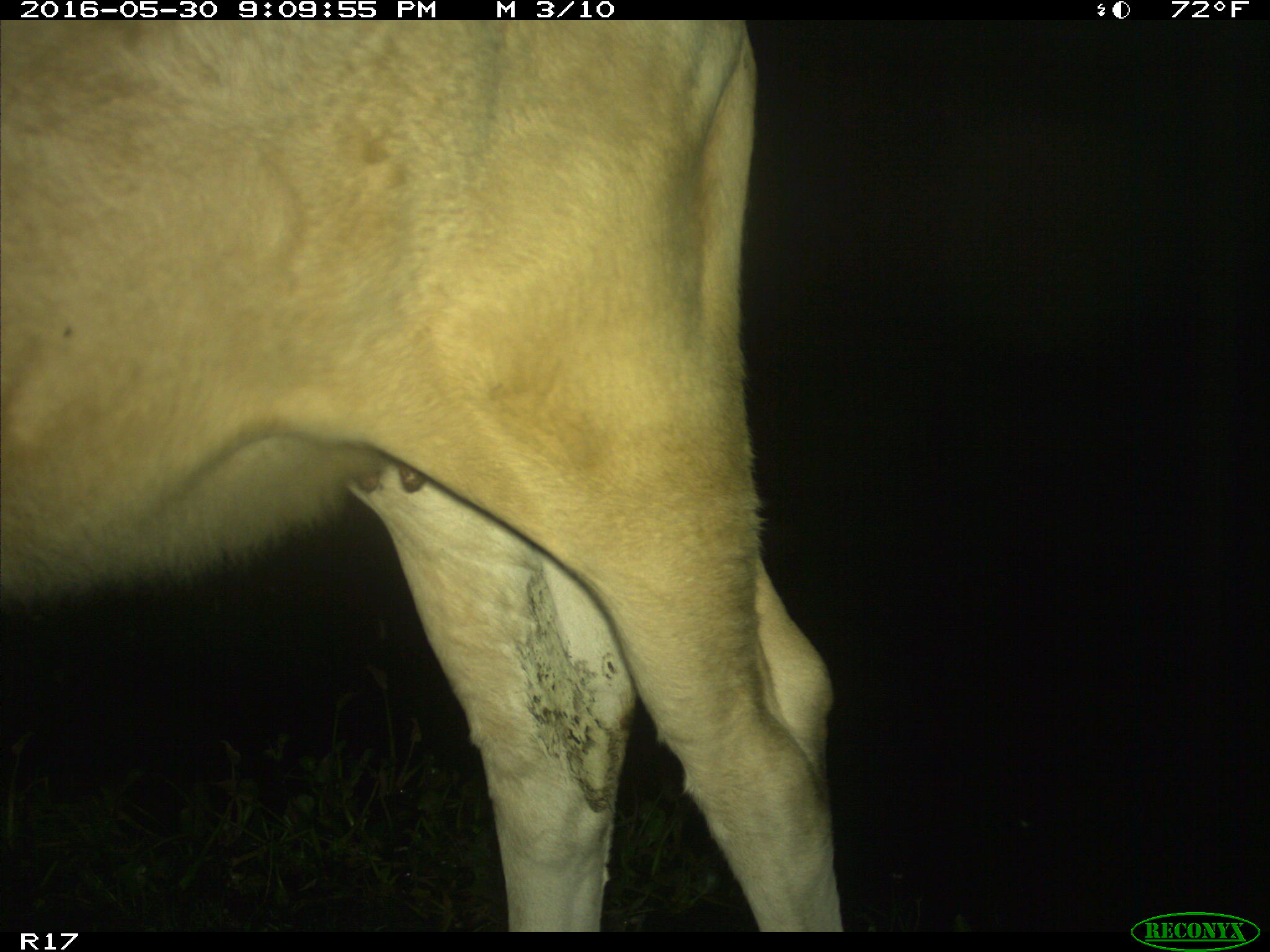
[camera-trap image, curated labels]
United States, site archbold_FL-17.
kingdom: Animalia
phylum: Chordata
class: Mammalia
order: Artiodactyla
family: Bovidae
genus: Bos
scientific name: Bos taurus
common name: domestic cow